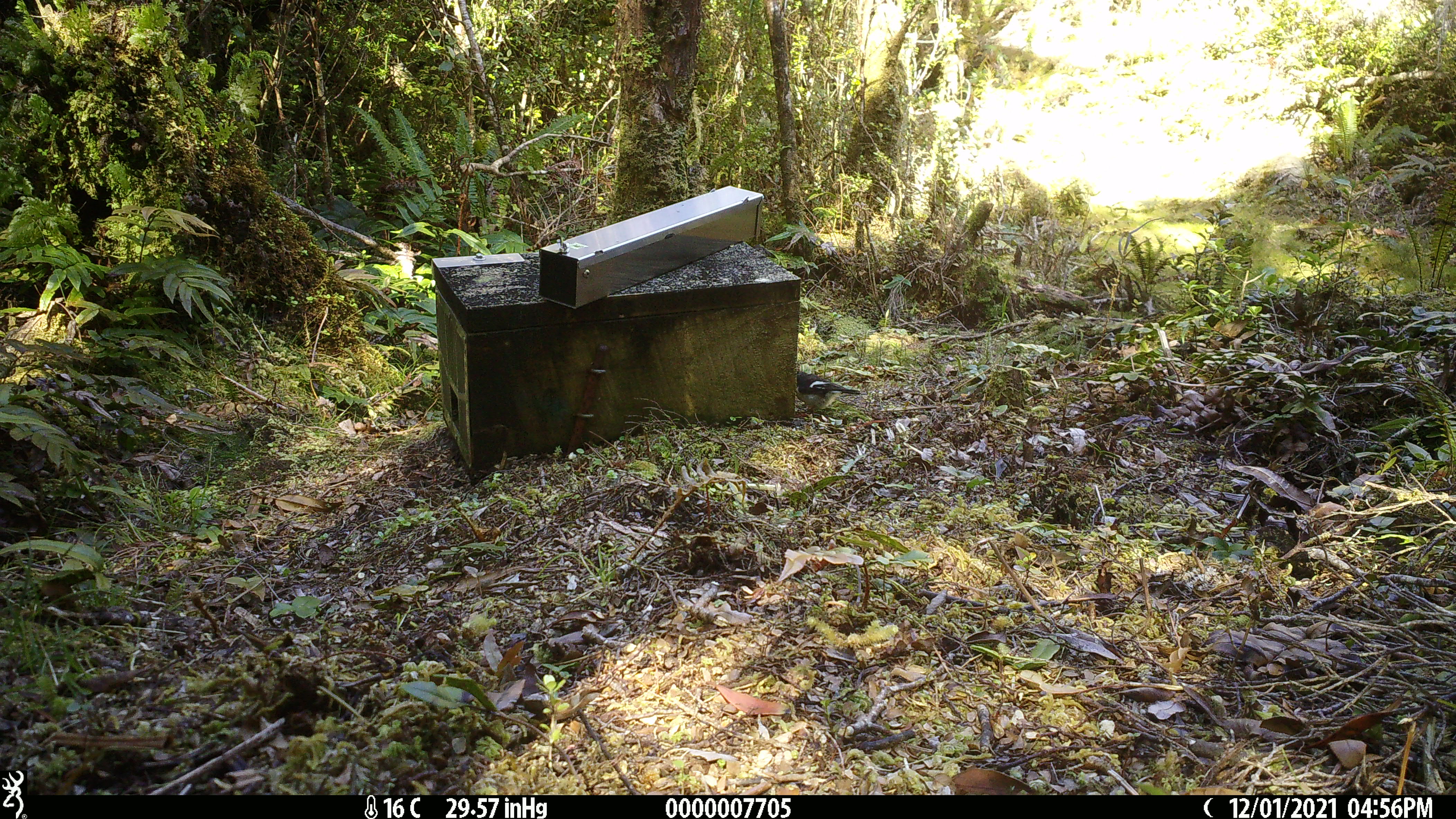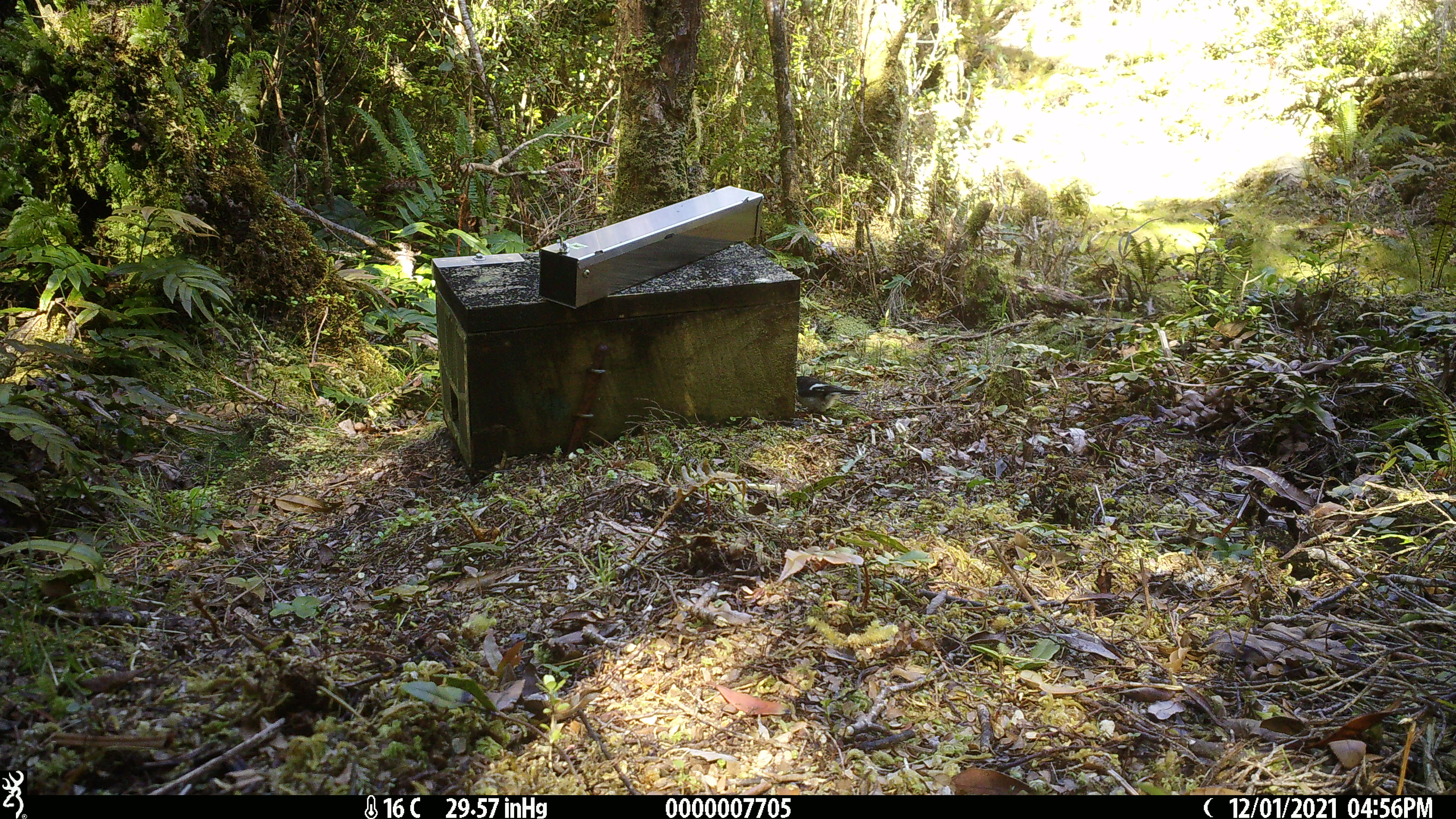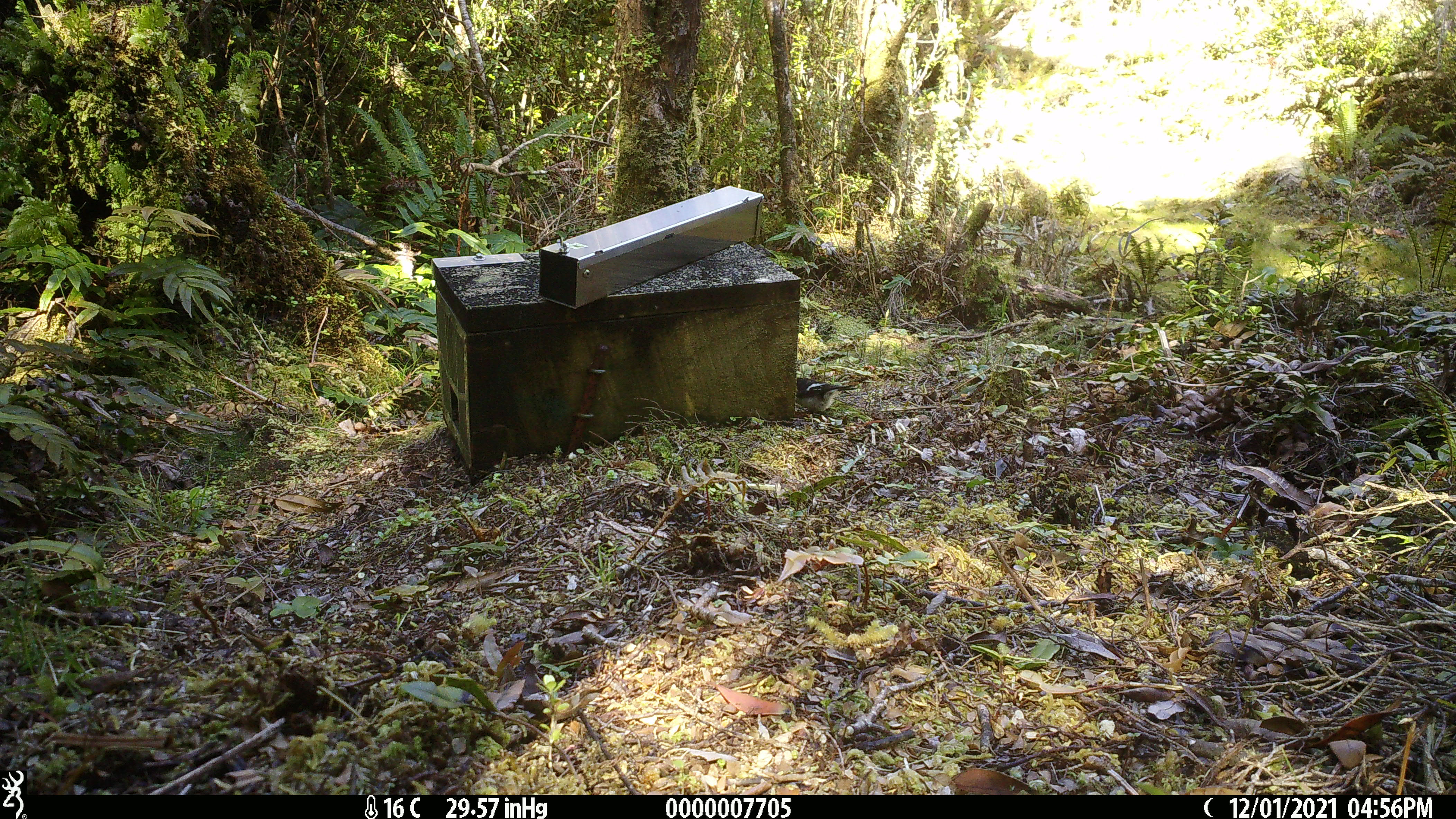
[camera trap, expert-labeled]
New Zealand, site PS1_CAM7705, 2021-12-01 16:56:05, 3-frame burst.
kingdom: Animalia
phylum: Chordata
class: Aves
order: Passeriformes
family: Petroicidae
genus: Petroica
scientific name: Petroica macrocephala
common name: tomtit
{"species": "tomtit (Petroica macrocephala)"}